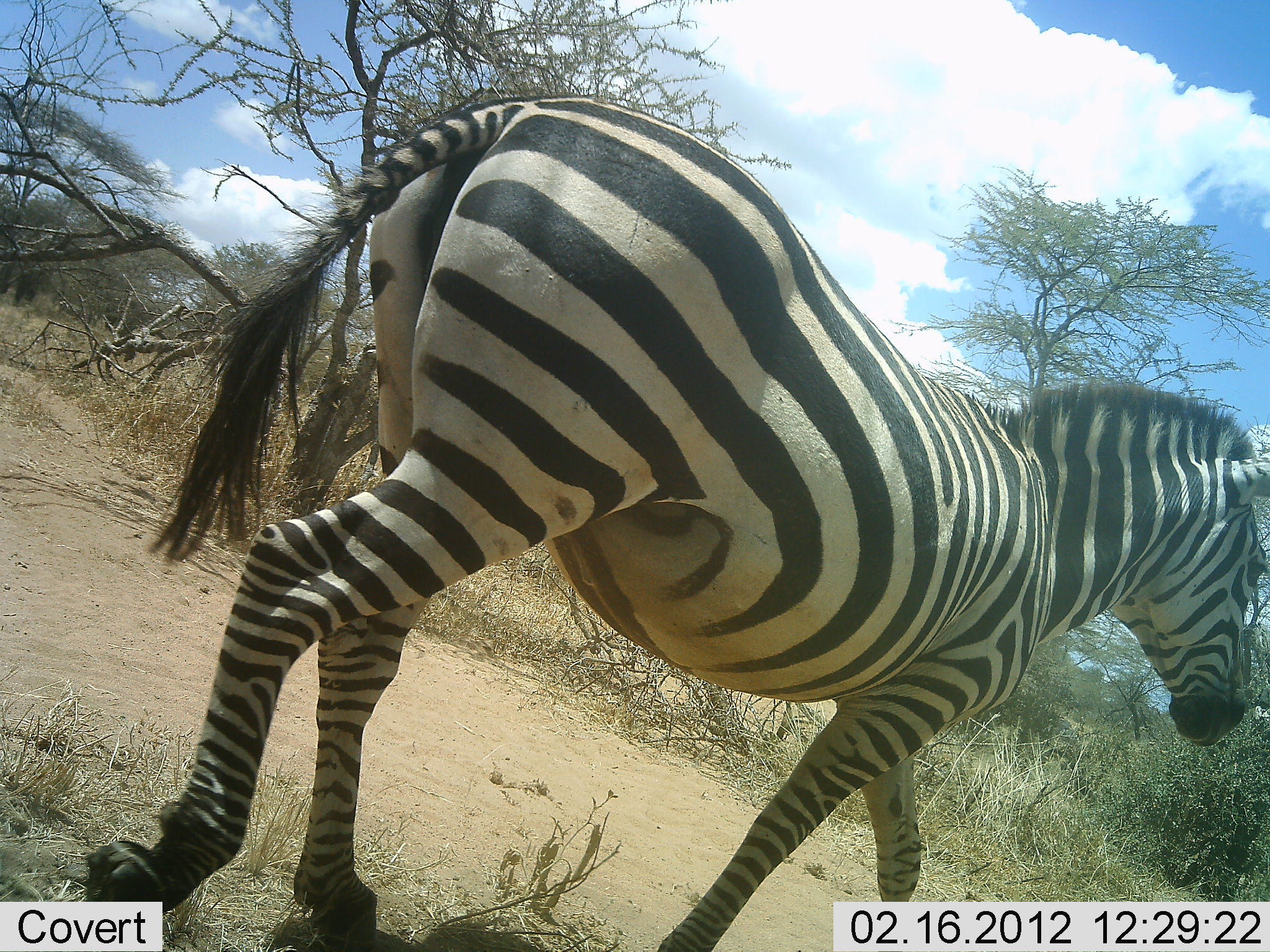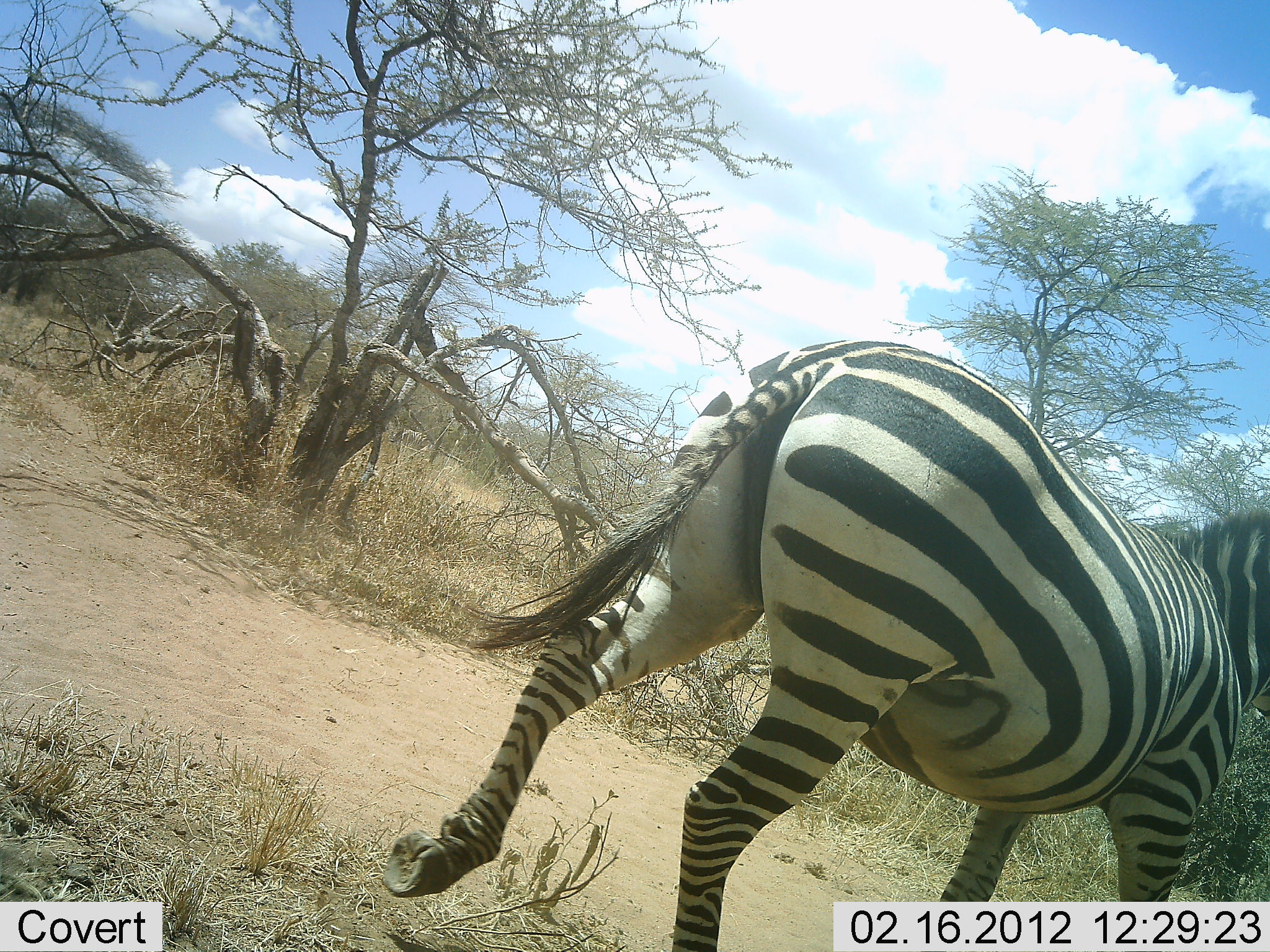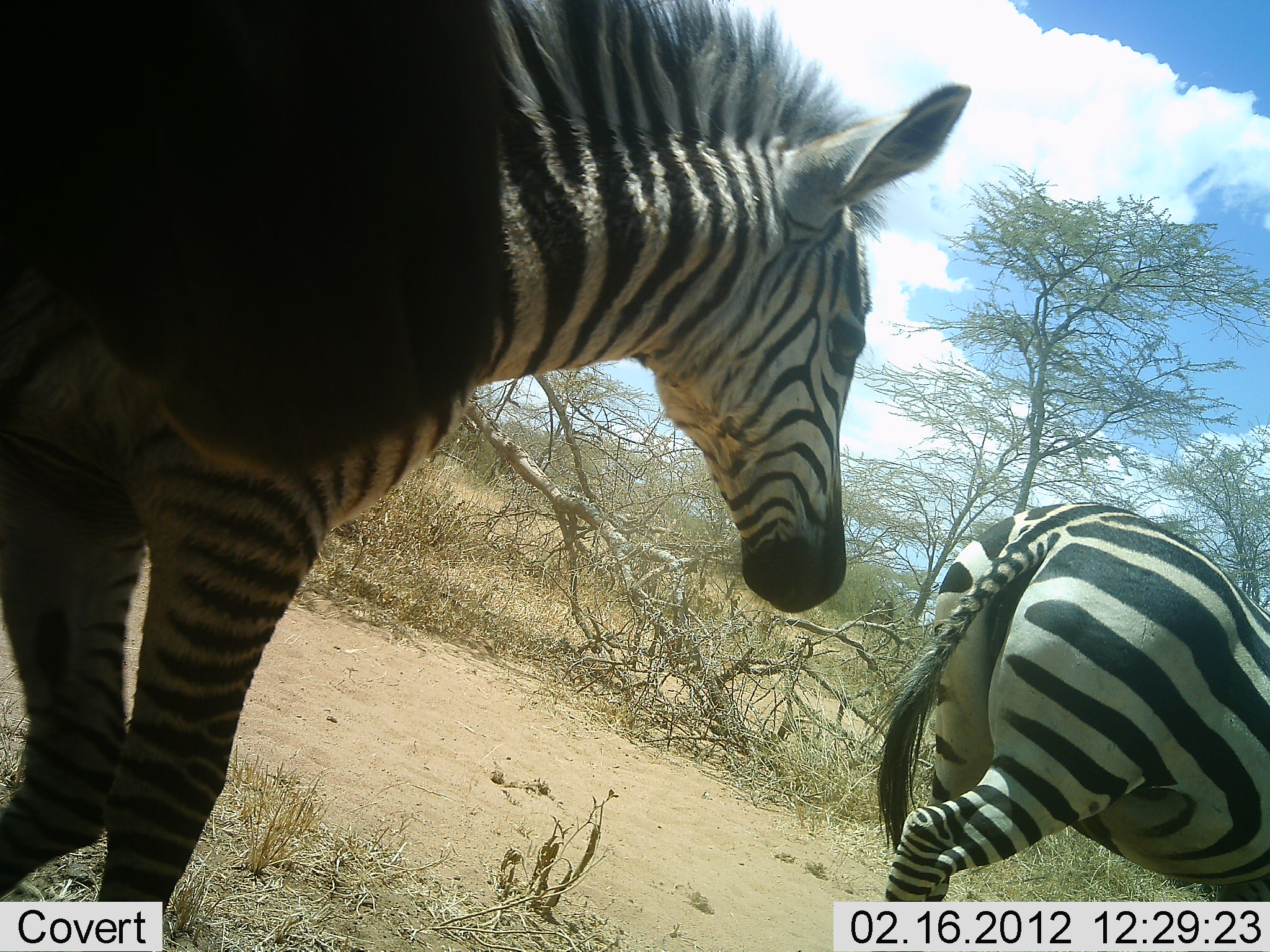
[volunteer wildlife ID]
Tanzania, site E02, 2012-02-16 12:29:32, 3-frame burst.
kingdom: Animalia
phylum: Chordata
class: Mammalia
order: Perissodactyla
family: Equidae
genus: Equus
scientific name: Equus quagga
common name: plains zebra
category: zebra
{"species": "zebra (plains zebra) (Equus quagga)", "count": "2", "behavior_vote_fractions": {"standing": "0%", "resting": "0%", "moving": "100%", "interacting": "0%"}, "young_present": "18%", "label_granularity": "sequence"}